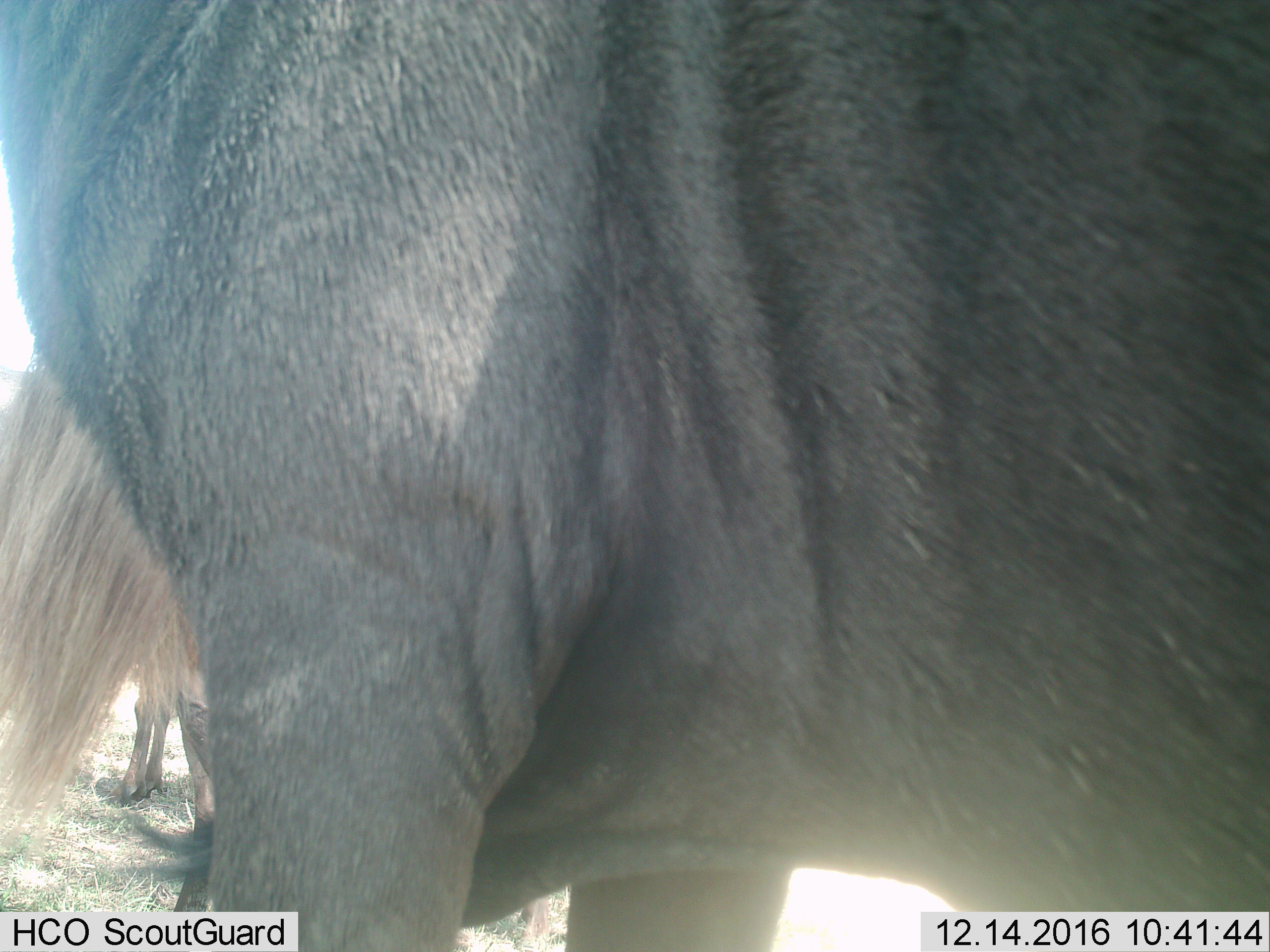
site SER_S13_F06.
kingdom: Animalia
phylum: Chordata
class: Mammalia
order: Artiodactyla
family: Bovidae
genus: Connochaetes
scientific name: Connochaetes taurinus taurinus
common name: blue wildebeest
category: wildebeestblue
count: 2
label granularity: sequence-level